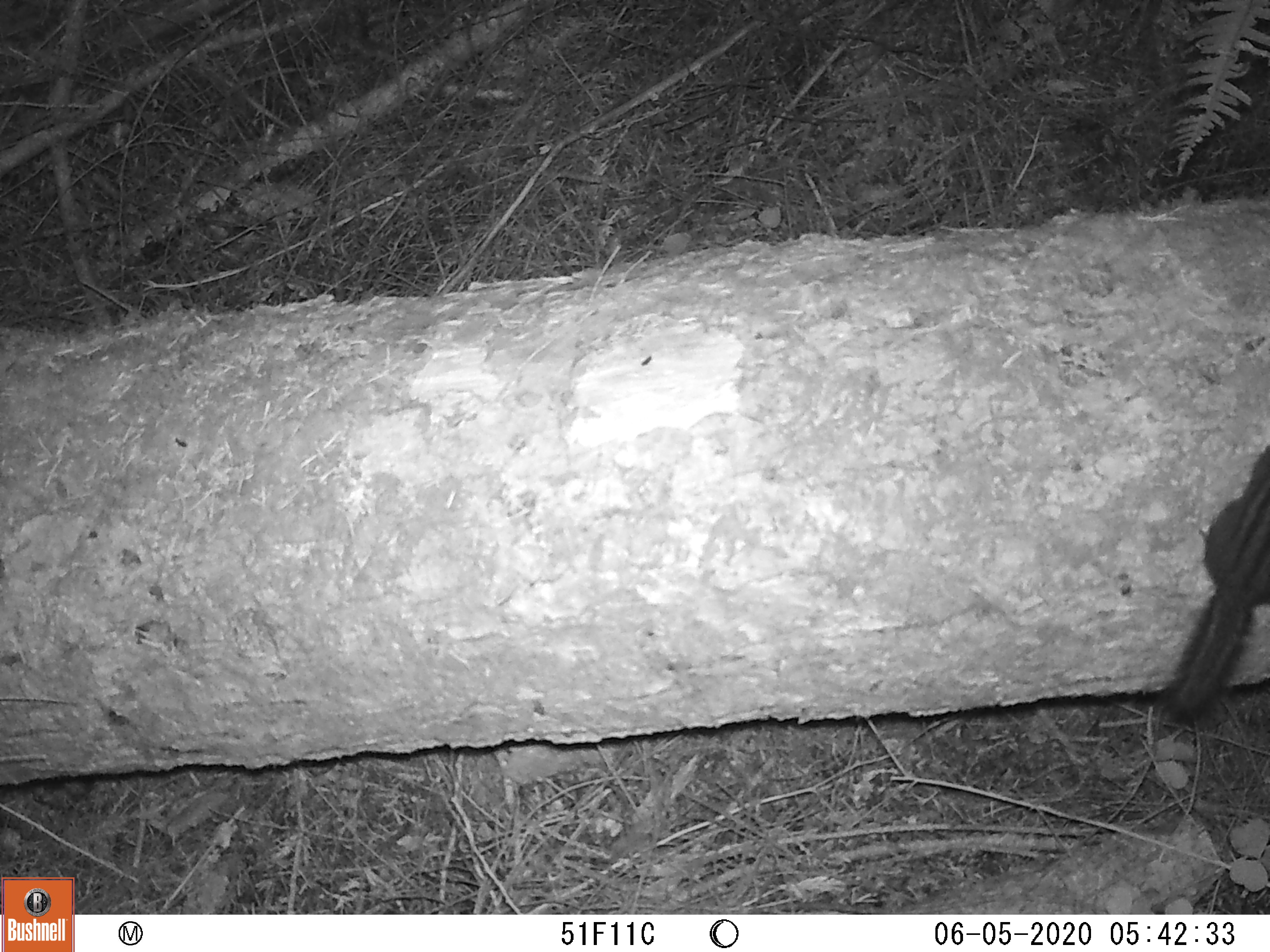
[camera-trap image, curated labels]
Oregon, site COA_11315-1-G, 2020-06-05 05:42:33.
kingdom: Animalia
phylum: Chordata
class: Mammalia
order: Rodentia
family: Sciuridae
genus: Neotamias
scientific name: Neotamias townsendii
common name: townsend's chipmunk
Townsend's chipmunk (Neotamias townsendii).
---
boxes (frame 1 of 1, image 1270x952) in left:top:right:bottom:
townsend's chipmunk: 1151:439:1266:730